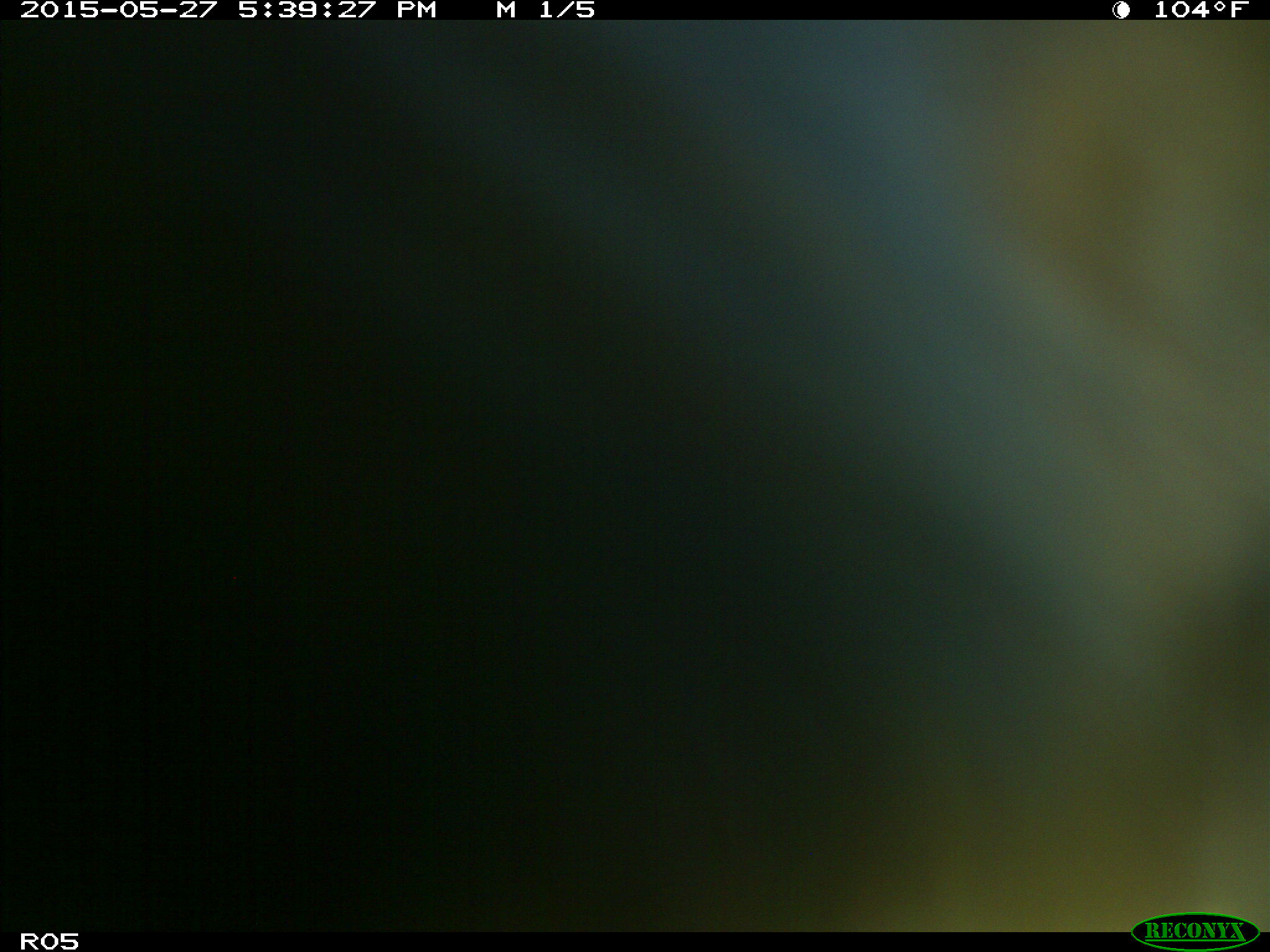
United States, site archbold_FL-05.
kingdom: Animalia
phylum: Chordata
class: Mammalia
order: Artiodactyla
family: Bovidae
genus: Bos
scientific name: Bos taurus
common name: domestic cow